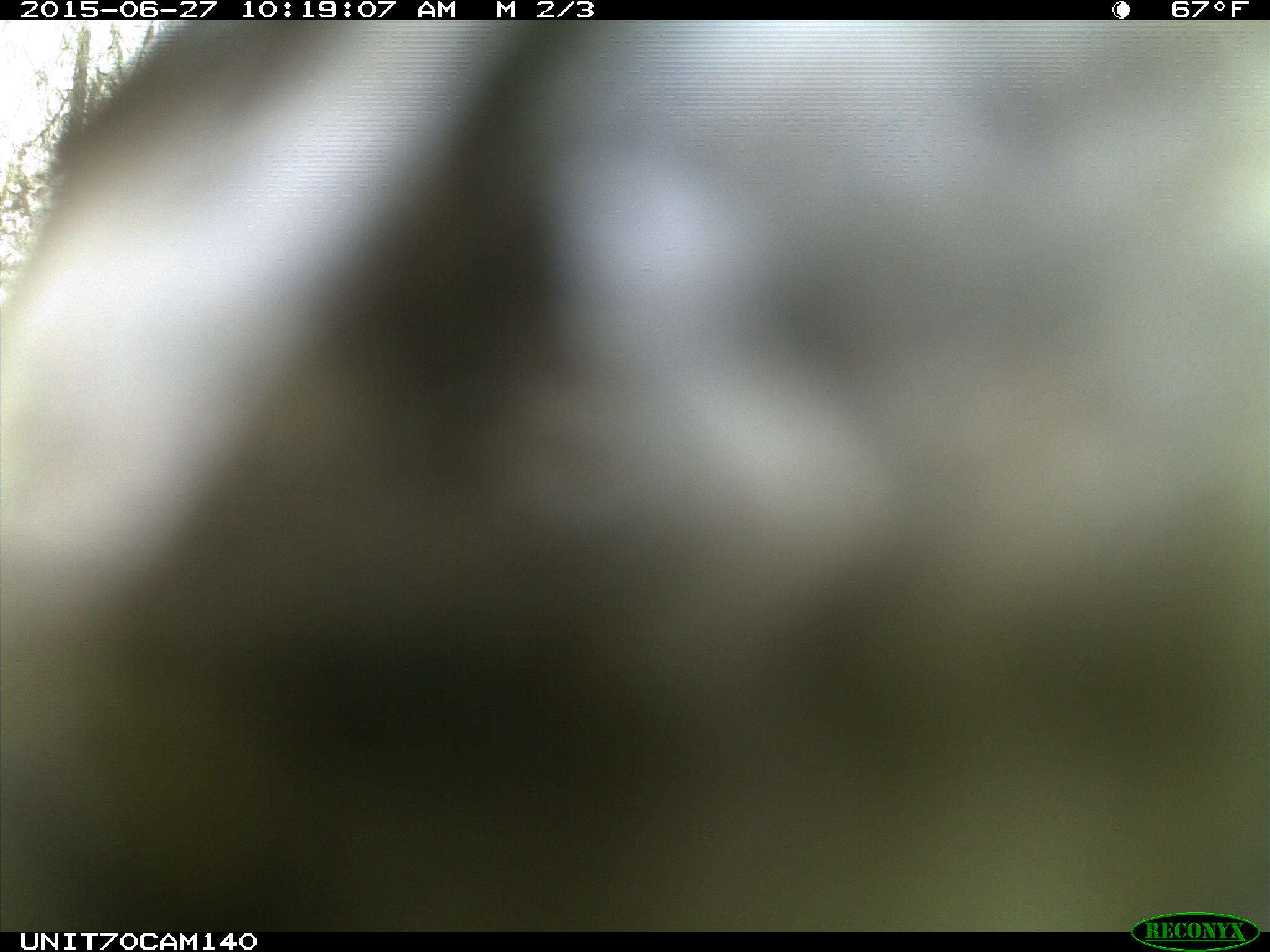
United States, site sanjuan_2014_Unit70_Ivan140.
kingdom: Animalia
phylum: Chordata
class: Aves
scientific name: Aves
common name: birds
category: unidentified bird